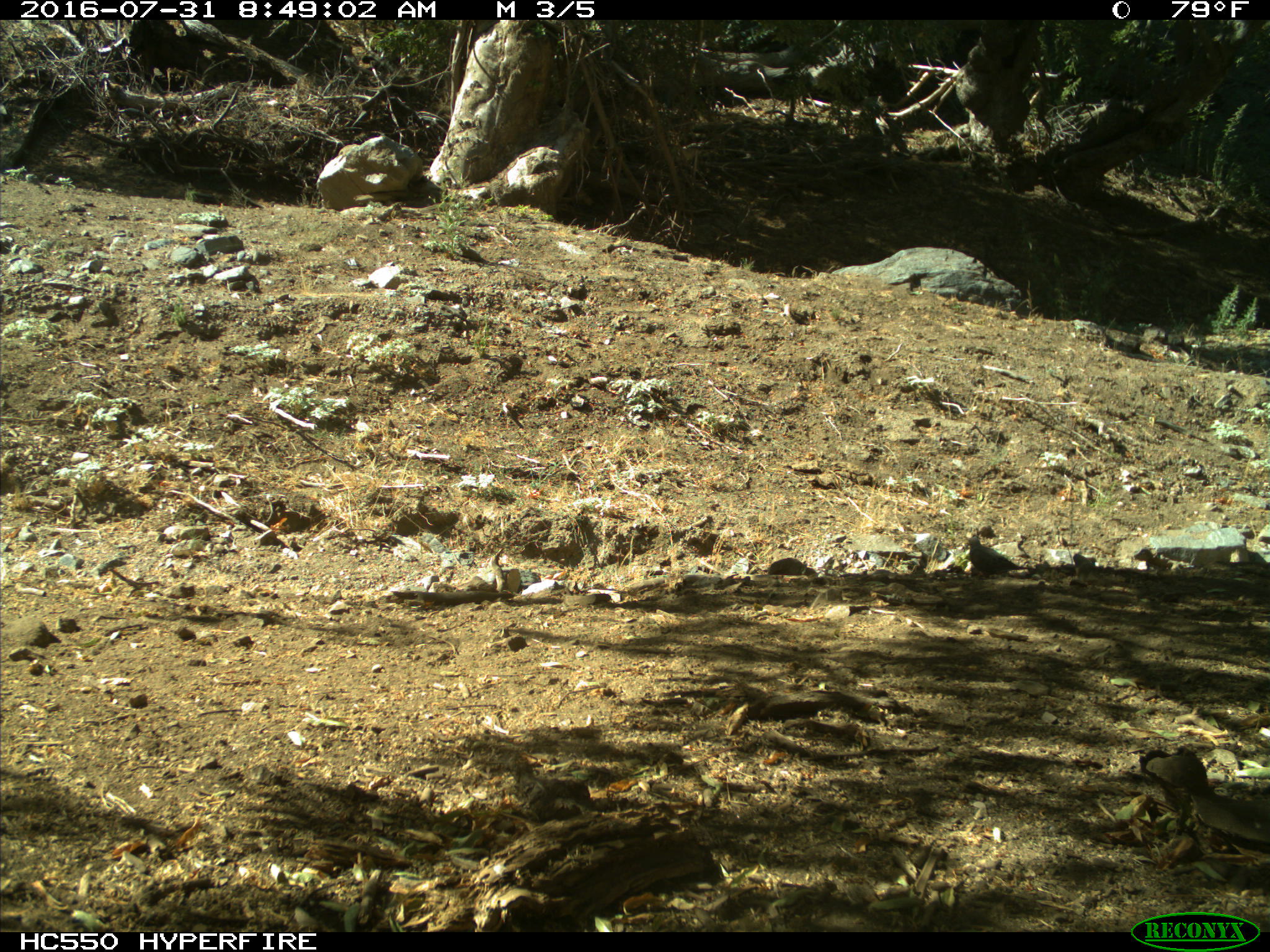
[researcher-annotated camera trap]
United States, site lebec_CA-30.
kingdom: Animalia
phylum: Chordata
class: Aves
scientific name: Aves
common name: birds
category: unidentified bird